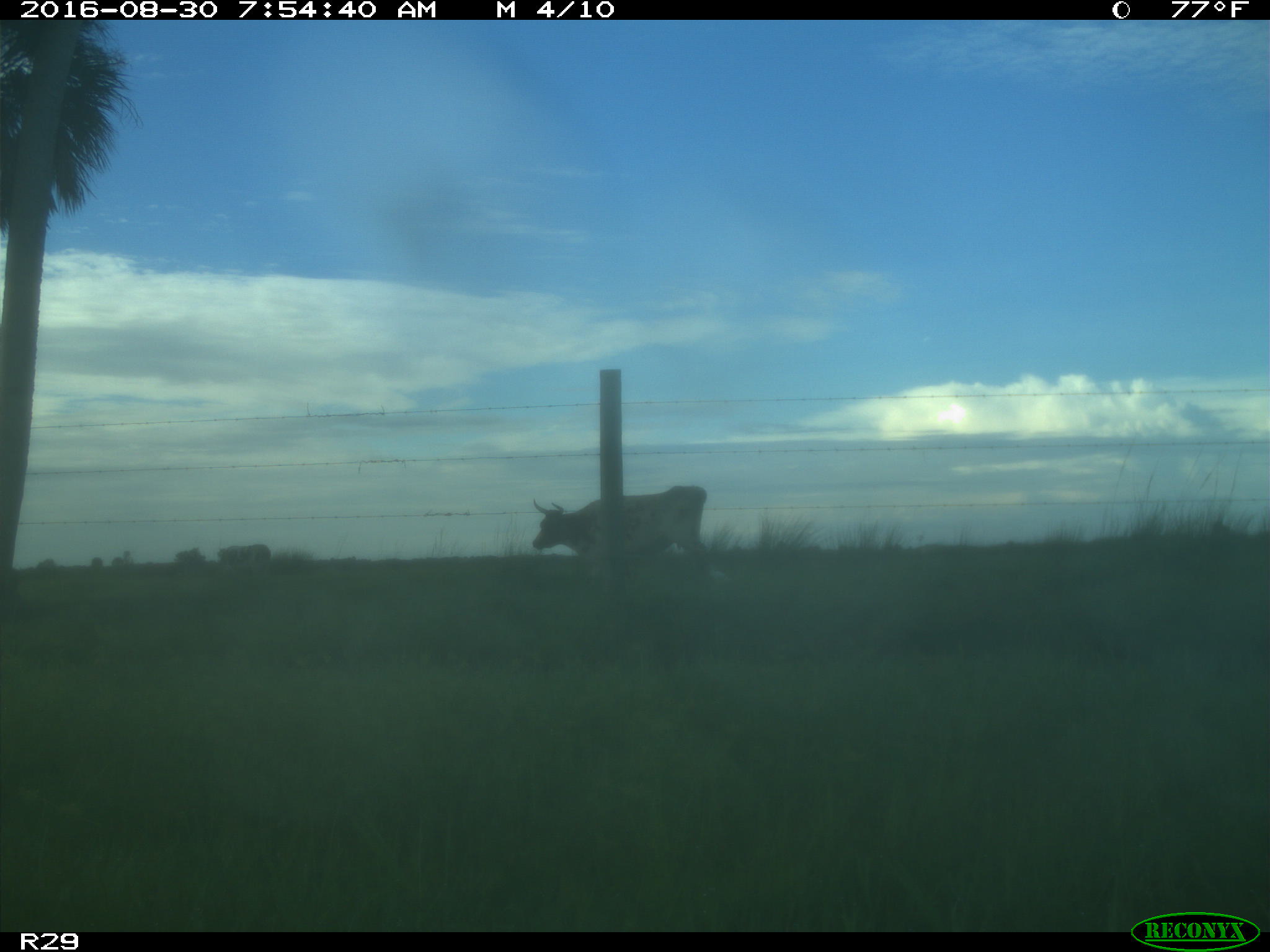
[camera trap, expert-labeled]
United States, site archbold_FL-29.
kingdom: Animalia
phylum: Chordata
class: Mammalia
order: Artiodactyla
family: Bovidae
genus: Bos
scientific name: Bos taurus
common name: domestic cow